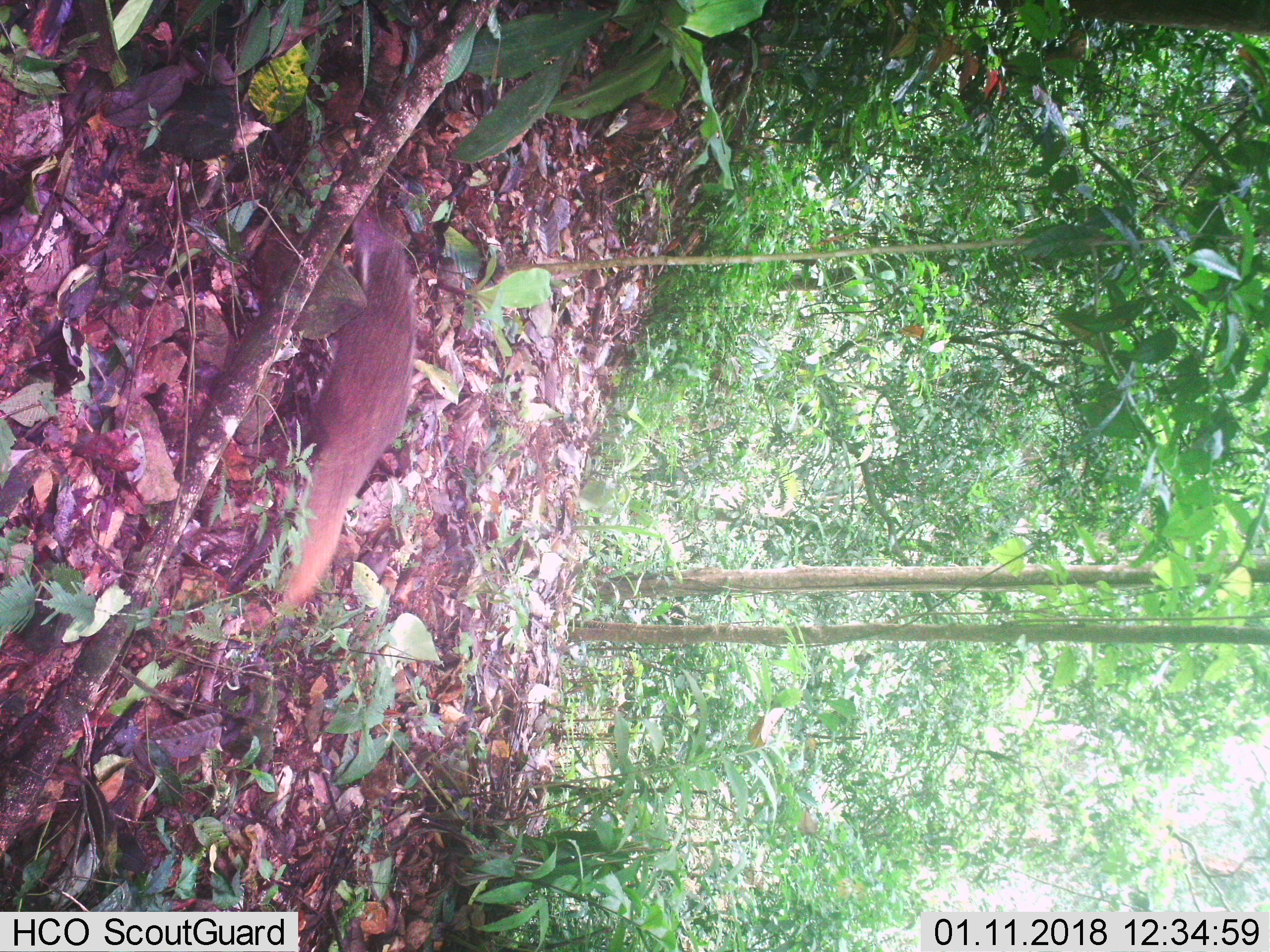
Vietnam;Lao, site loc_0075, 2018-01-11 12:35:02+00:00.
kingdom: Animalia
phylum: Chordata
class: Mammalia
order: Carnivora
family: Herpestidae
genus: Urva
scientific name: Urva urva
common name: crab-eating mongoose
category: crab eating mongoose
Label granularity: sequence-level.